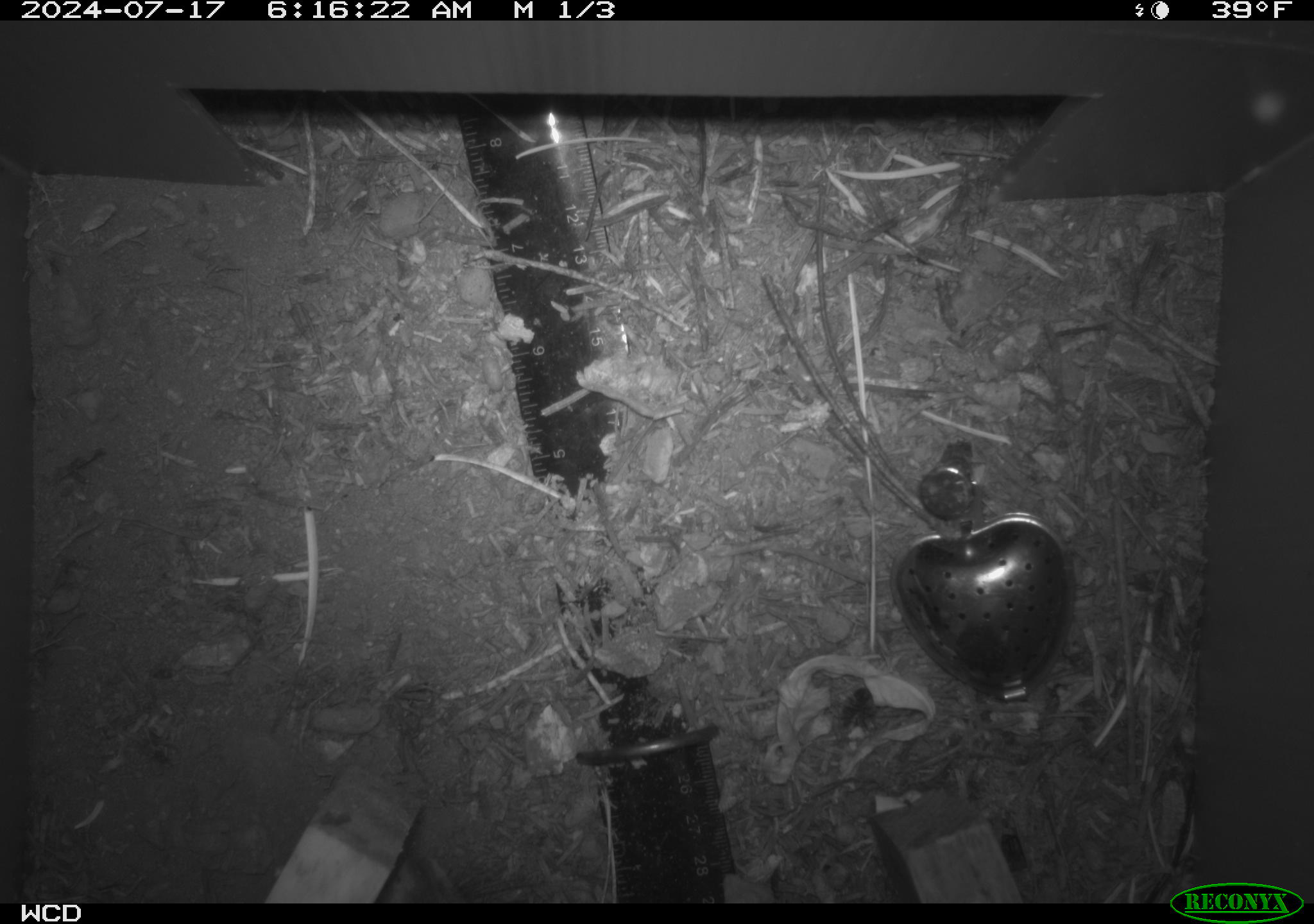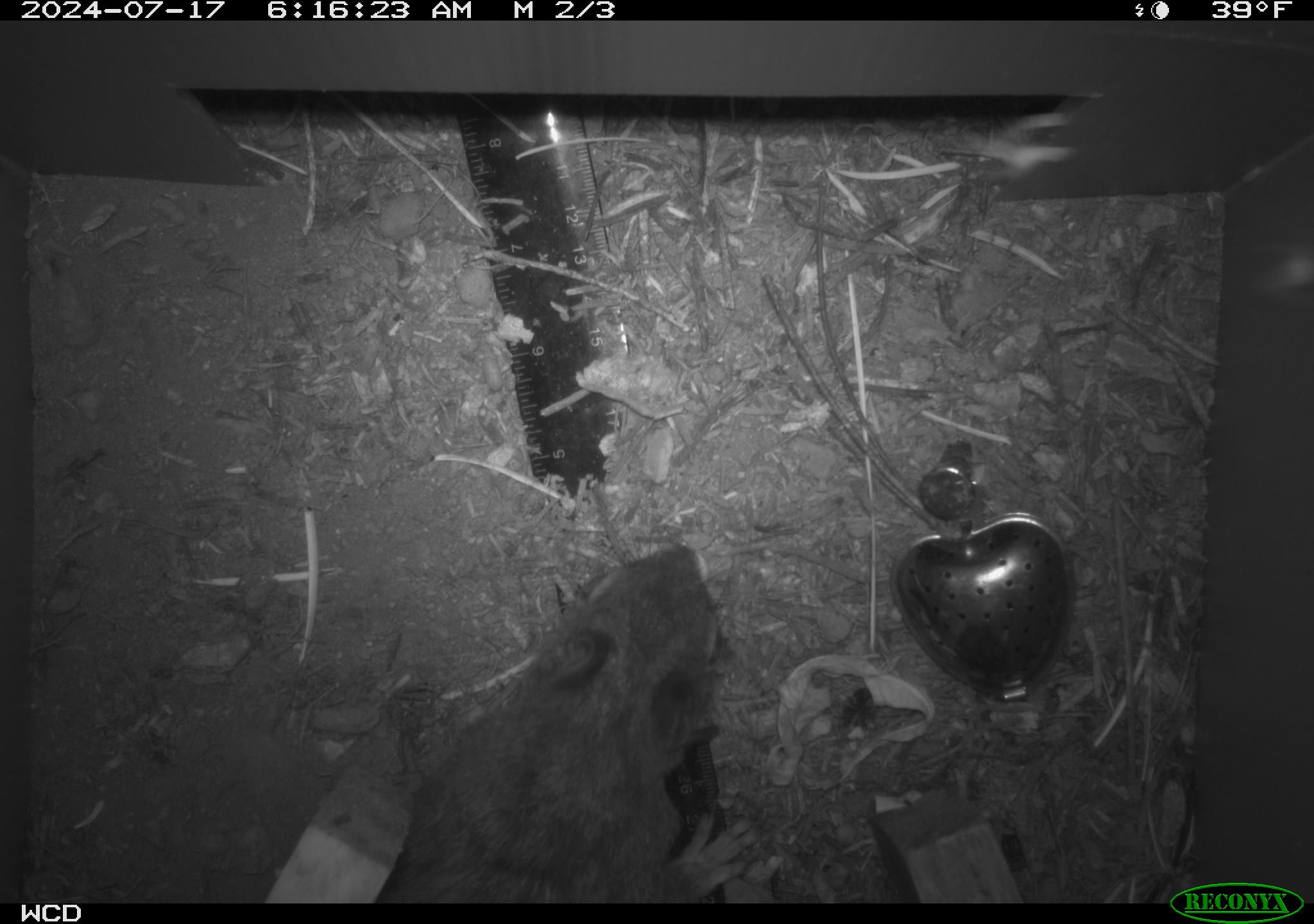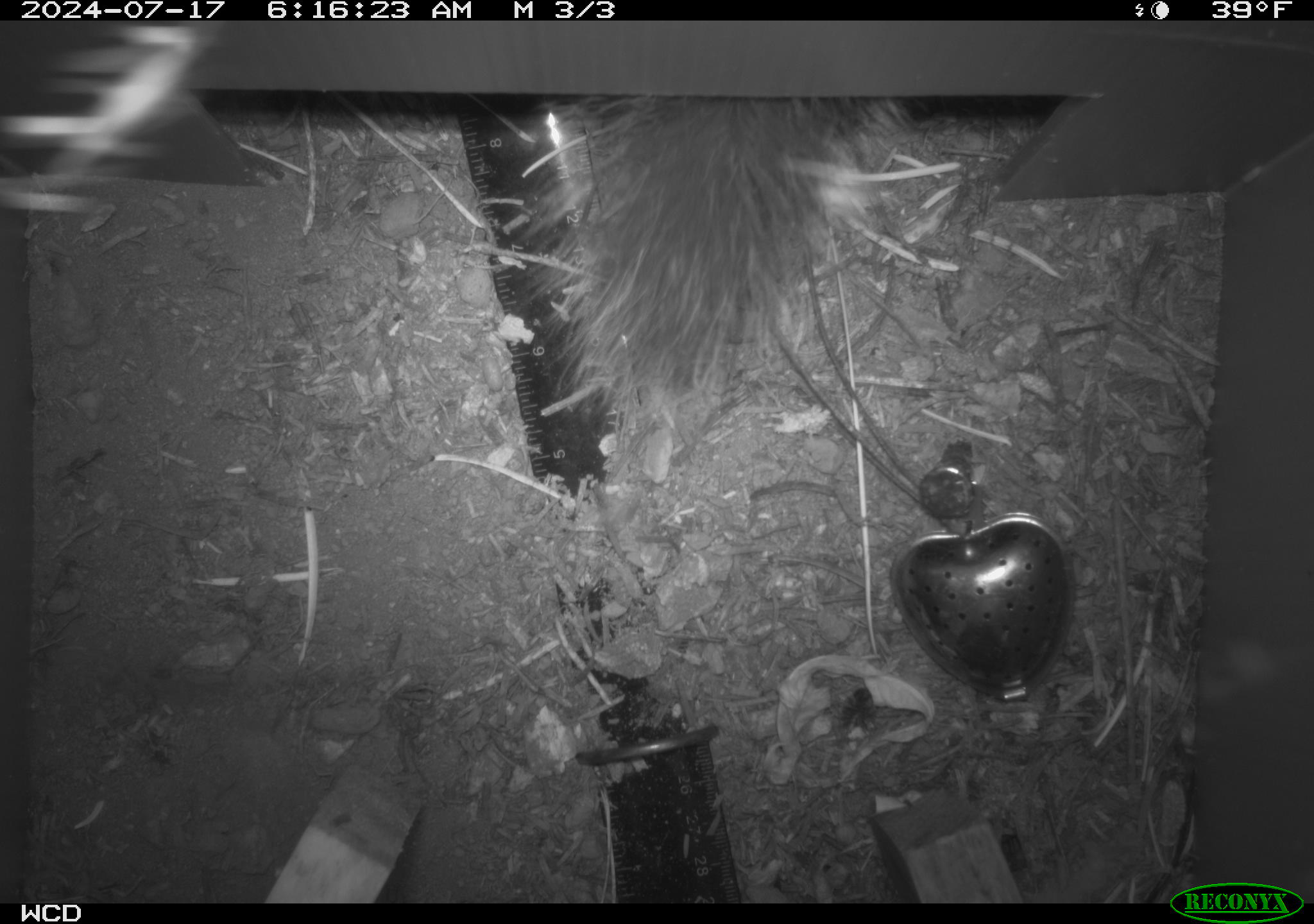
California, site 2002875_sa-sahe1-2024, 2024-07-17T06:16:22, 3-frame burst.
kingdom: Animalia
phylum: Chordata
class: Mammalia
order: Rodentia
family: Sciuridae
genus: Tamiasciurus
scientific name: Tamiasciurus douglasii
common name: douglas's squirrel